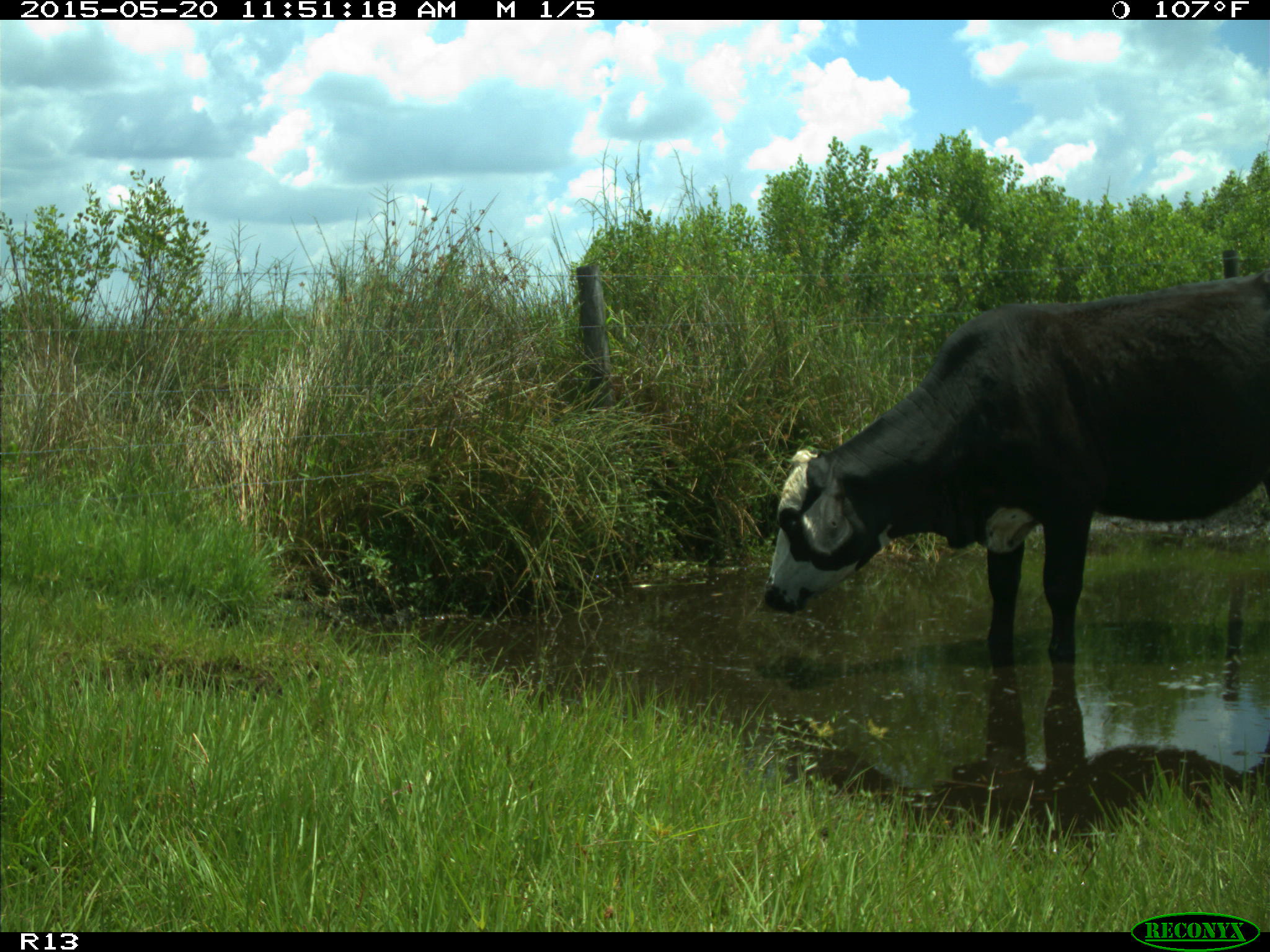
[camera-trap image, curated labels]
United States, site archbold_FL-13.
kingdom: Animalia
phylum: Chordata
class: Mammalia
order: Artiodactyla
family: Bovidae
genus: Bos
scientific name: Bos taurus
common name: domestic cow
Bos taurus (domestic cow).